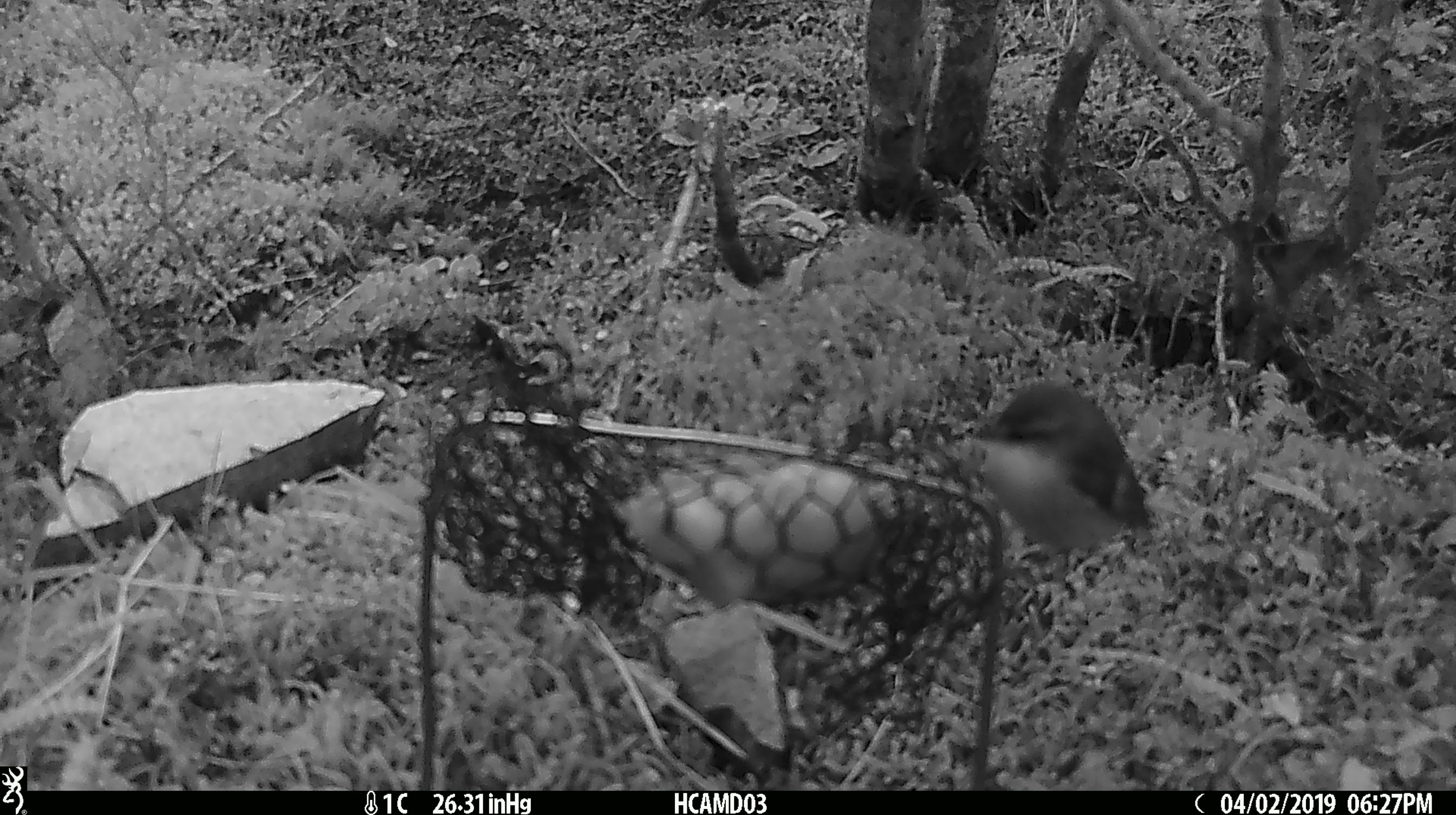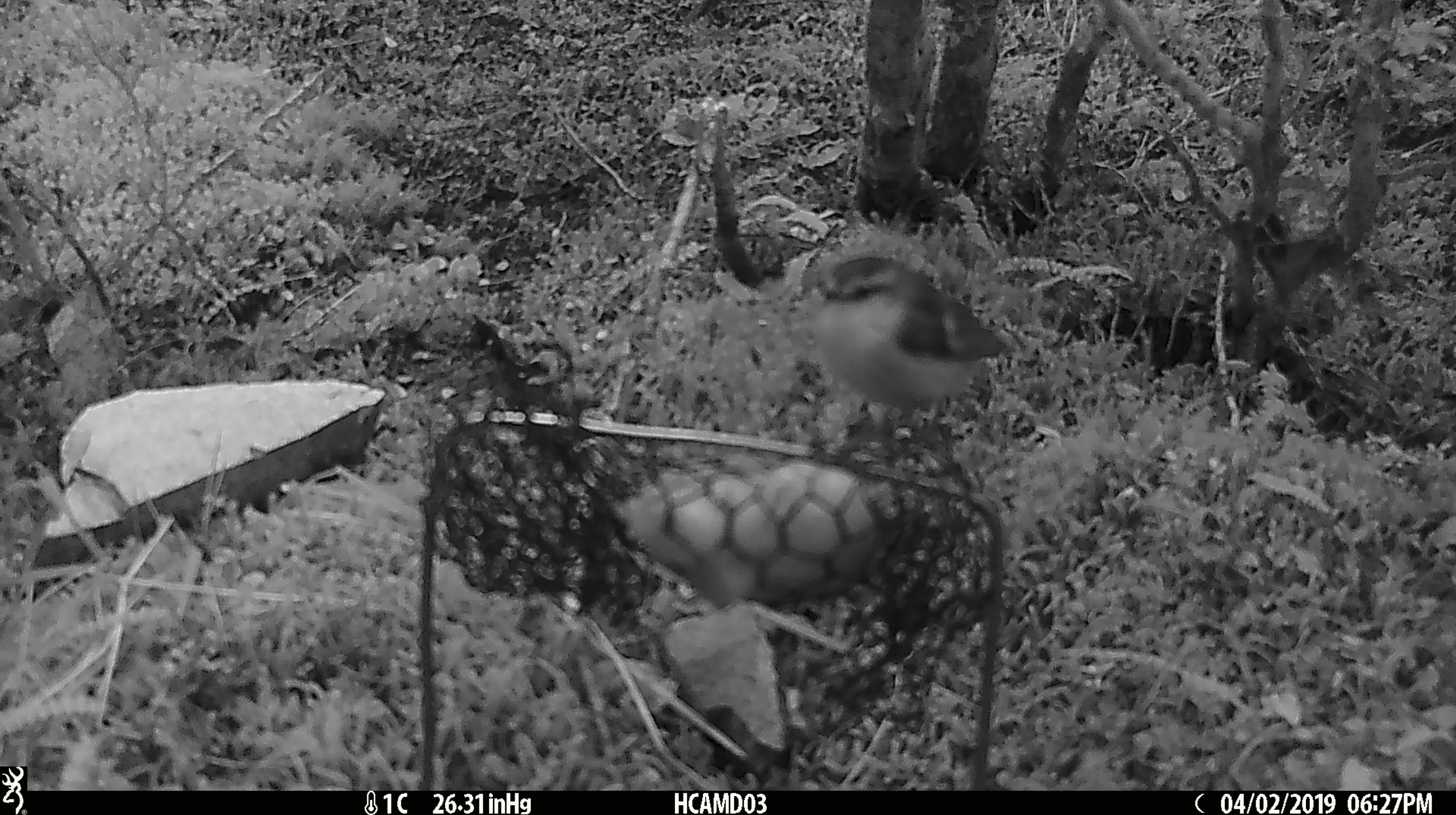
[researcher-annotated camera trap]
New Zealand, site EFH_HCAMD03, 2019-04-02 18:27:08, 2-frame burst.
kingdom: Animalia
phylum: Chordata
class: Aves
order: Passeriformes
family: Acanthisittidae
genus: Acanthisitta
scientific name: Acanthisitta chloris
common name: rifleman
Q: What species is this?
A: Rifleman (Acanthisitta chloris).